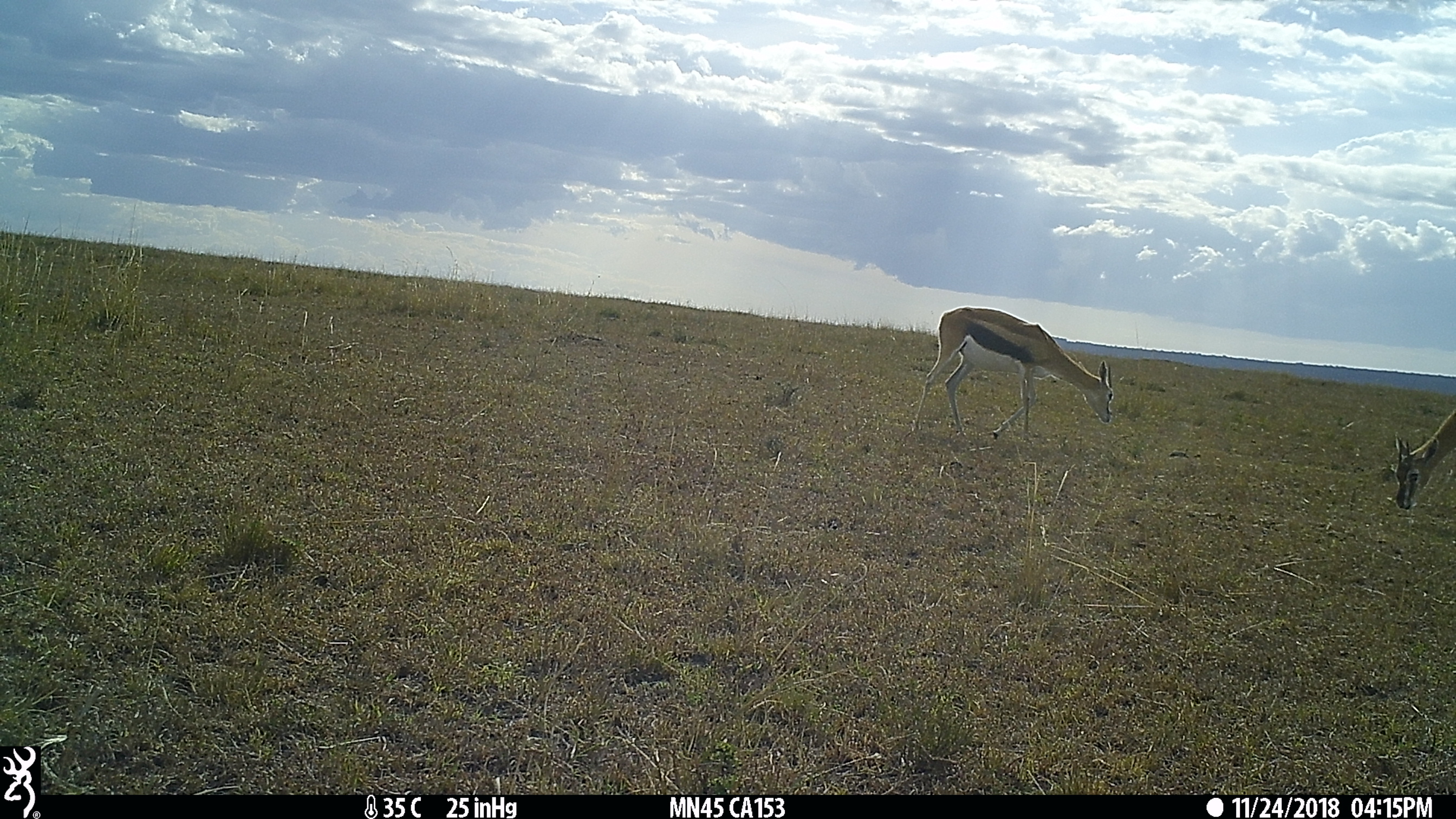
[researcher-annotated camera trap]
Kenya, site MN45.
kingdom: Animalia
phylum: Chordata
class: Mammalia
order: Artiodactyla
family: Bovidae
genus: Eudorcas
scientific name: Eudorcas thomsonii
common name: thomon's gazelle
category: gazelle thomsons